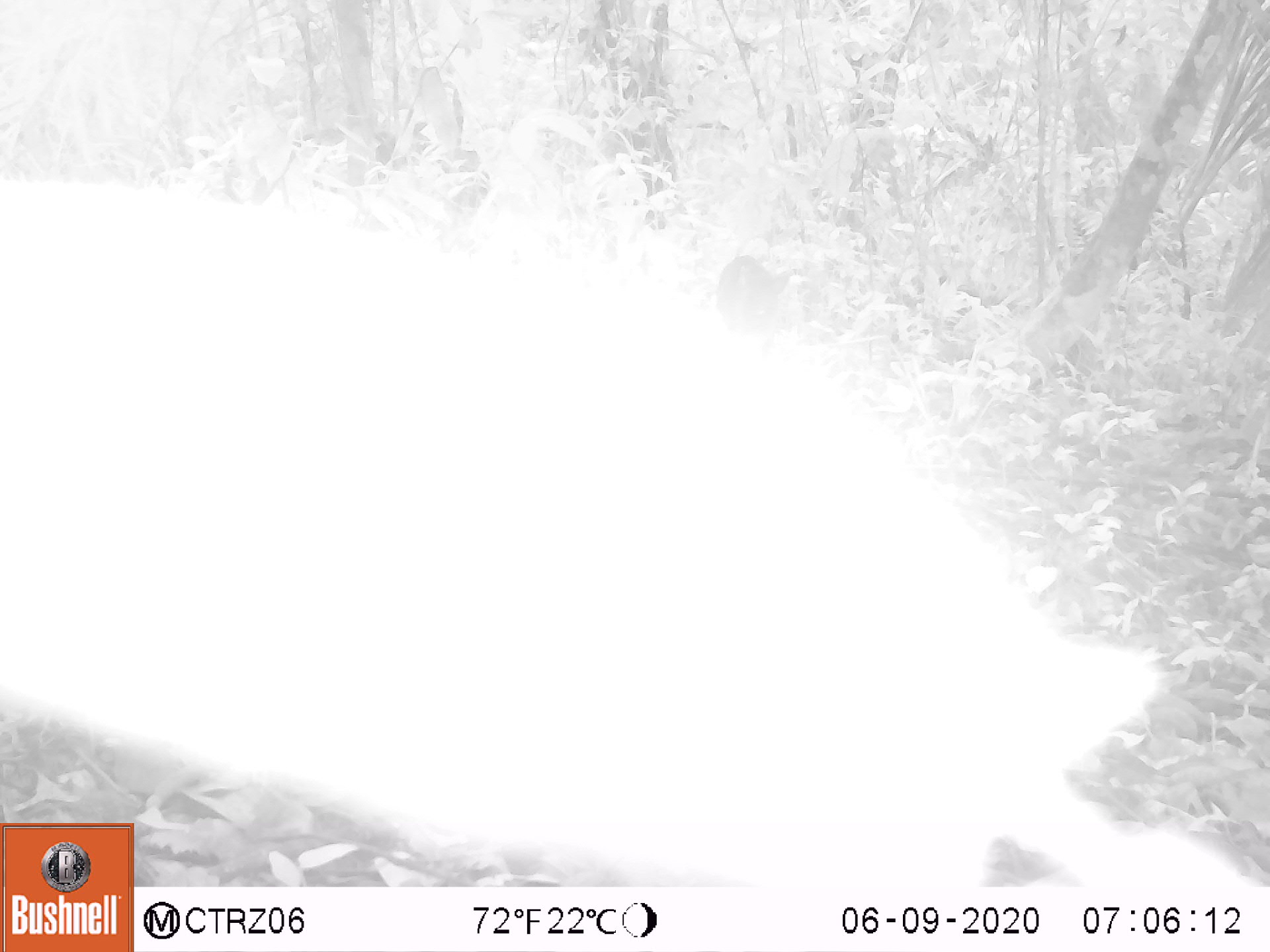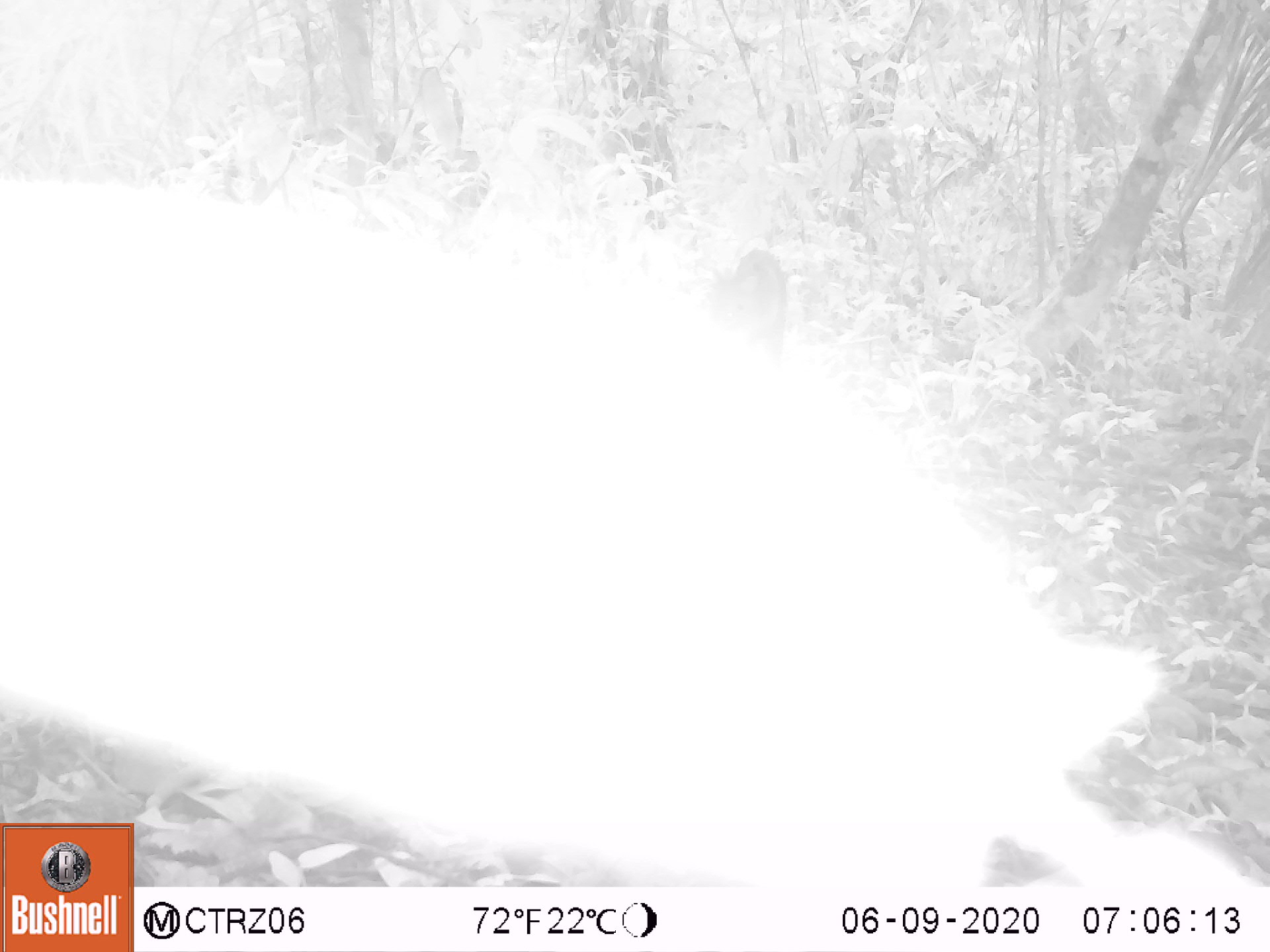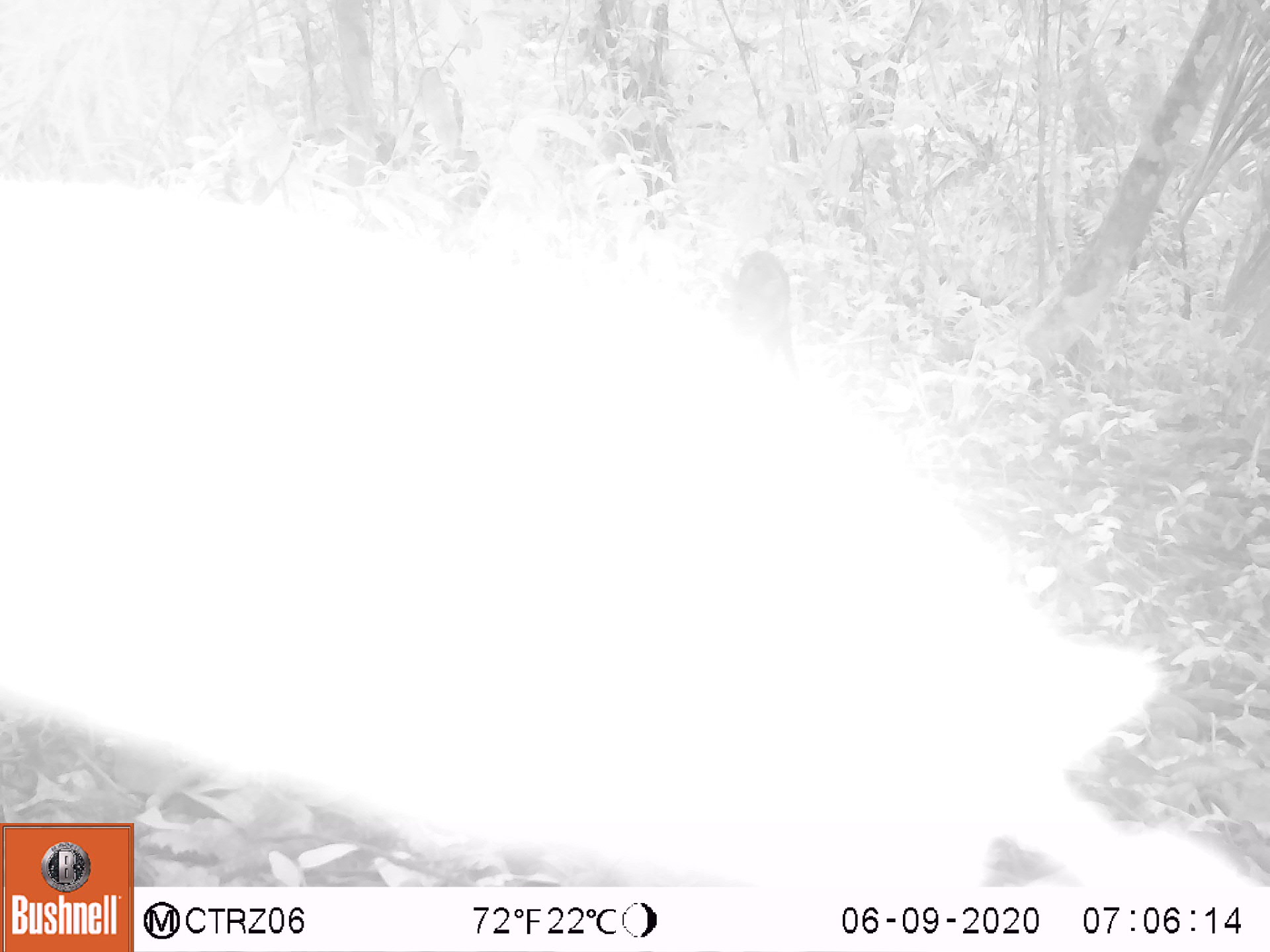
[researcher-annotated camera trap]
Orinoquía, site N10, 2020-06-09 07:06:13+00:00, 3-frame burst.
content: unidentified animal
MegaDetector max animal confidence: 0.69